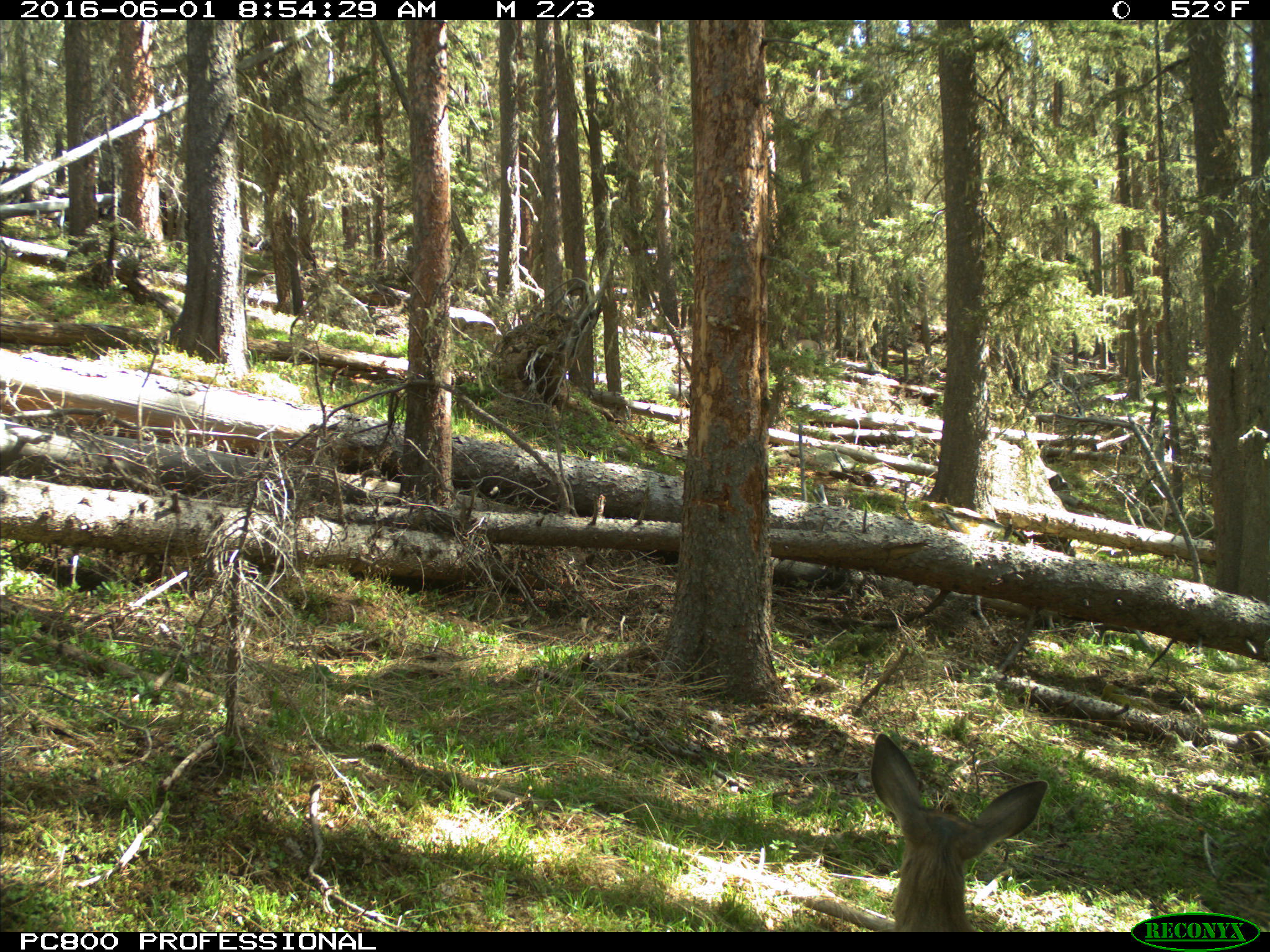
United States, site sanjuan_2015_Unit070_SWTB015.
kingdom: Animalia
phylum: Chordata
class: Mammalia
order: Artiodactyla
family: Cervidae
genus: Odocoileus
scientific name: Odocoileus hemionus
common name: mule deer